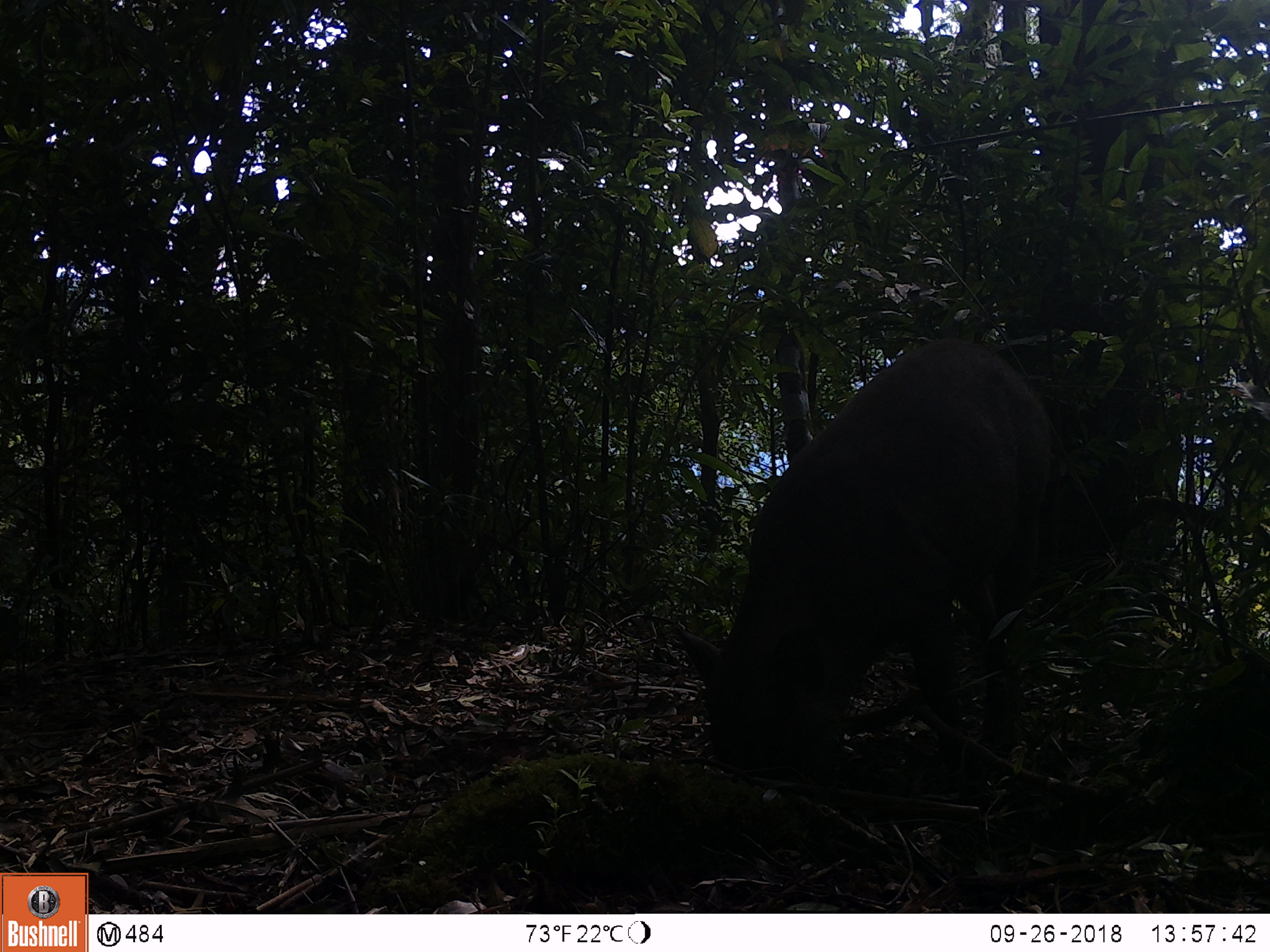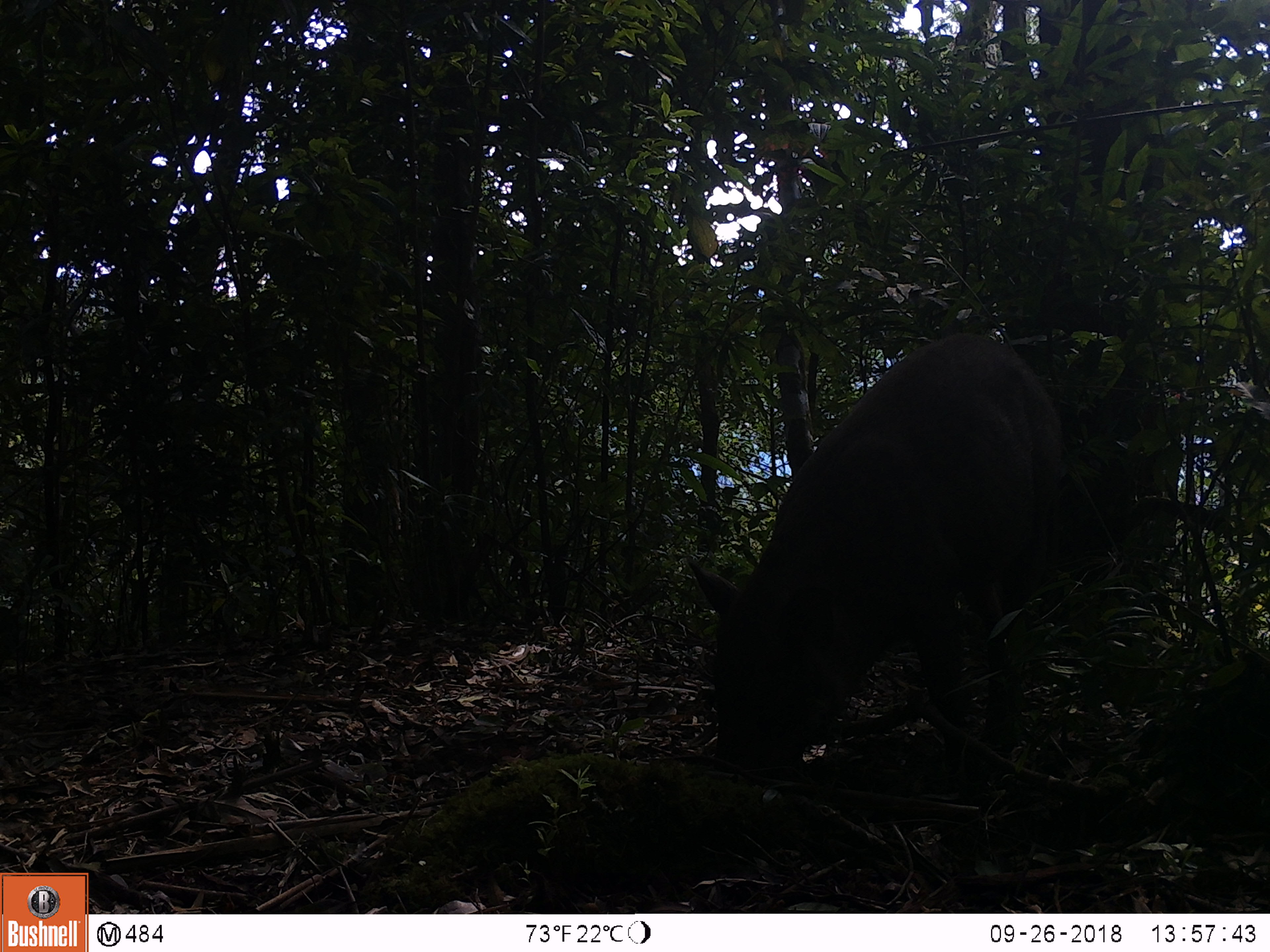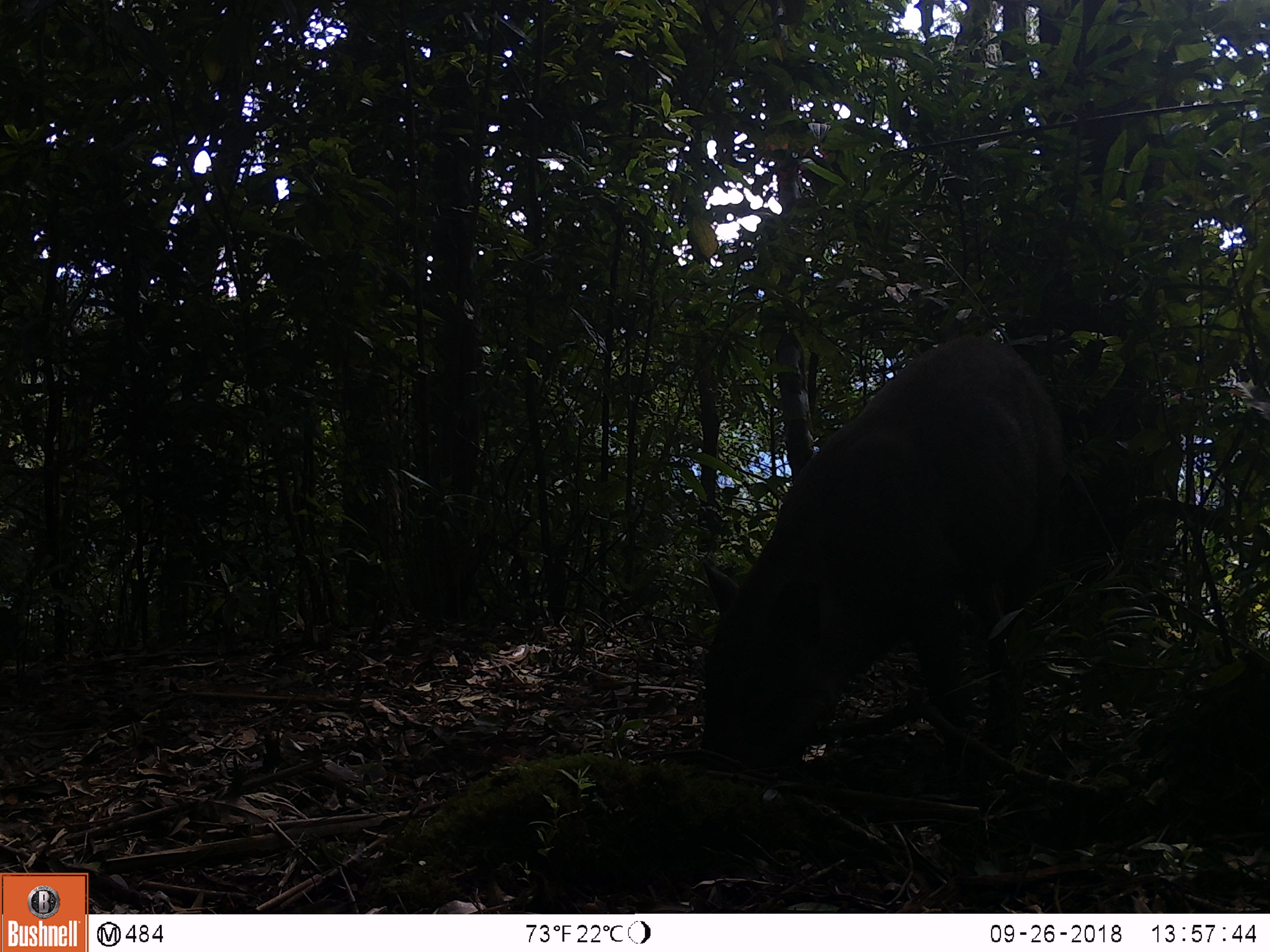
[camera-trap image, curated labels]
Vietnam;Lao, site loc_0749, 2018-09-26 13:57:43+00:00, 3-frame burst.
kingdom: Animalia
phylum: Chordata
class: Mammalia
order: Artiodactyla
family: Suidae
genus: Sus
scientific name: Sus scrofa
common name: eurasian wild pig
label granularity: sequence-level